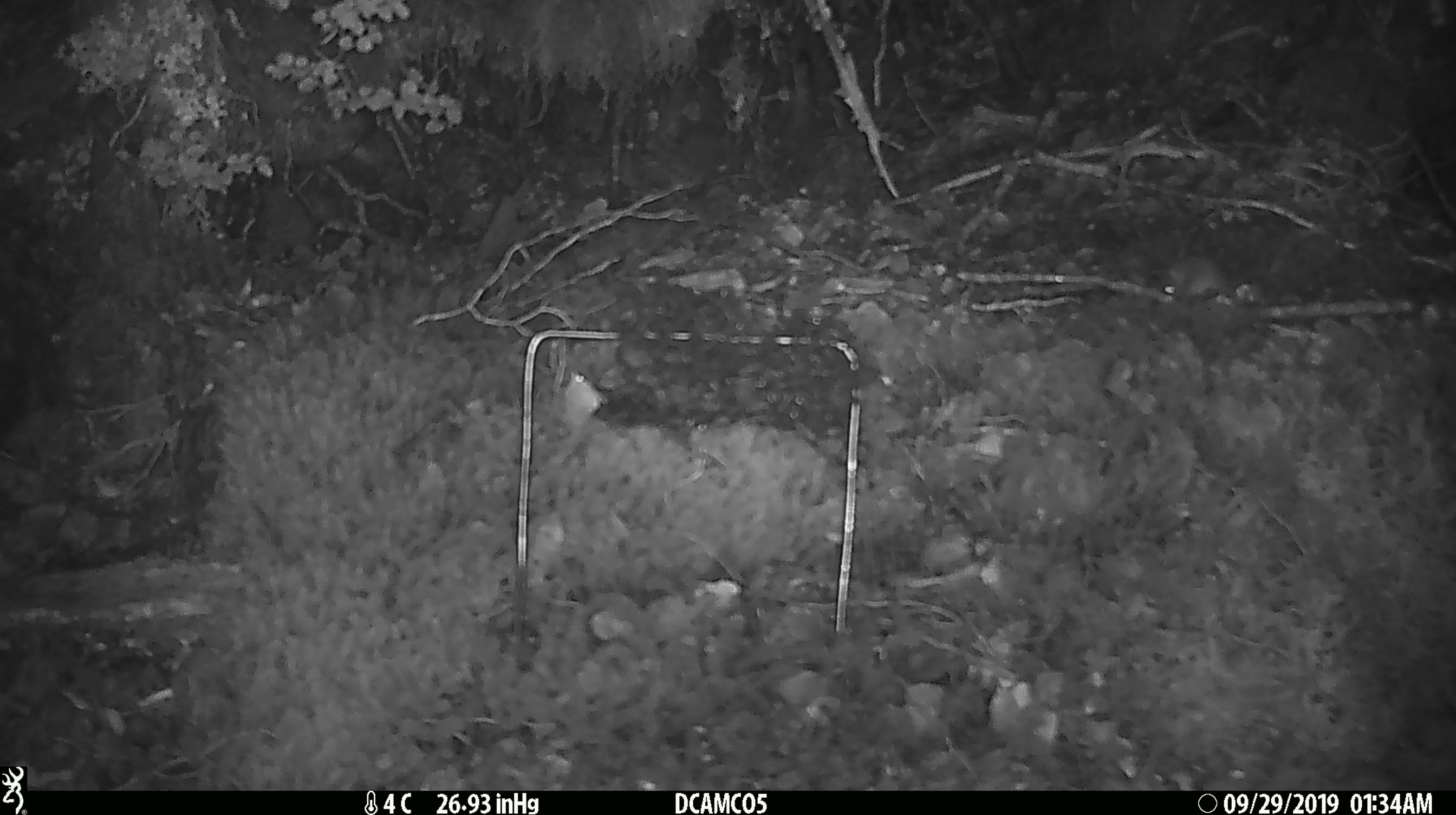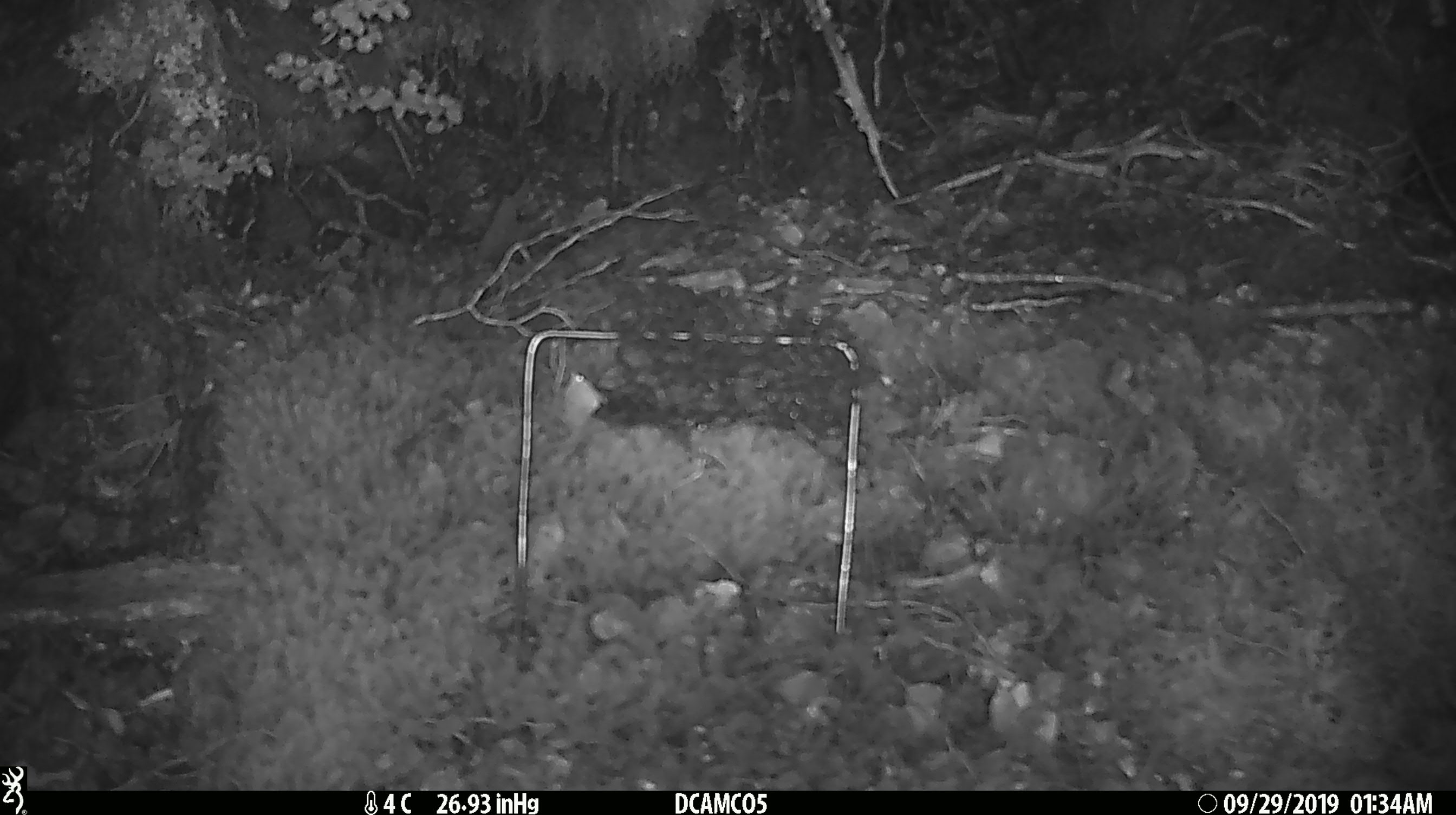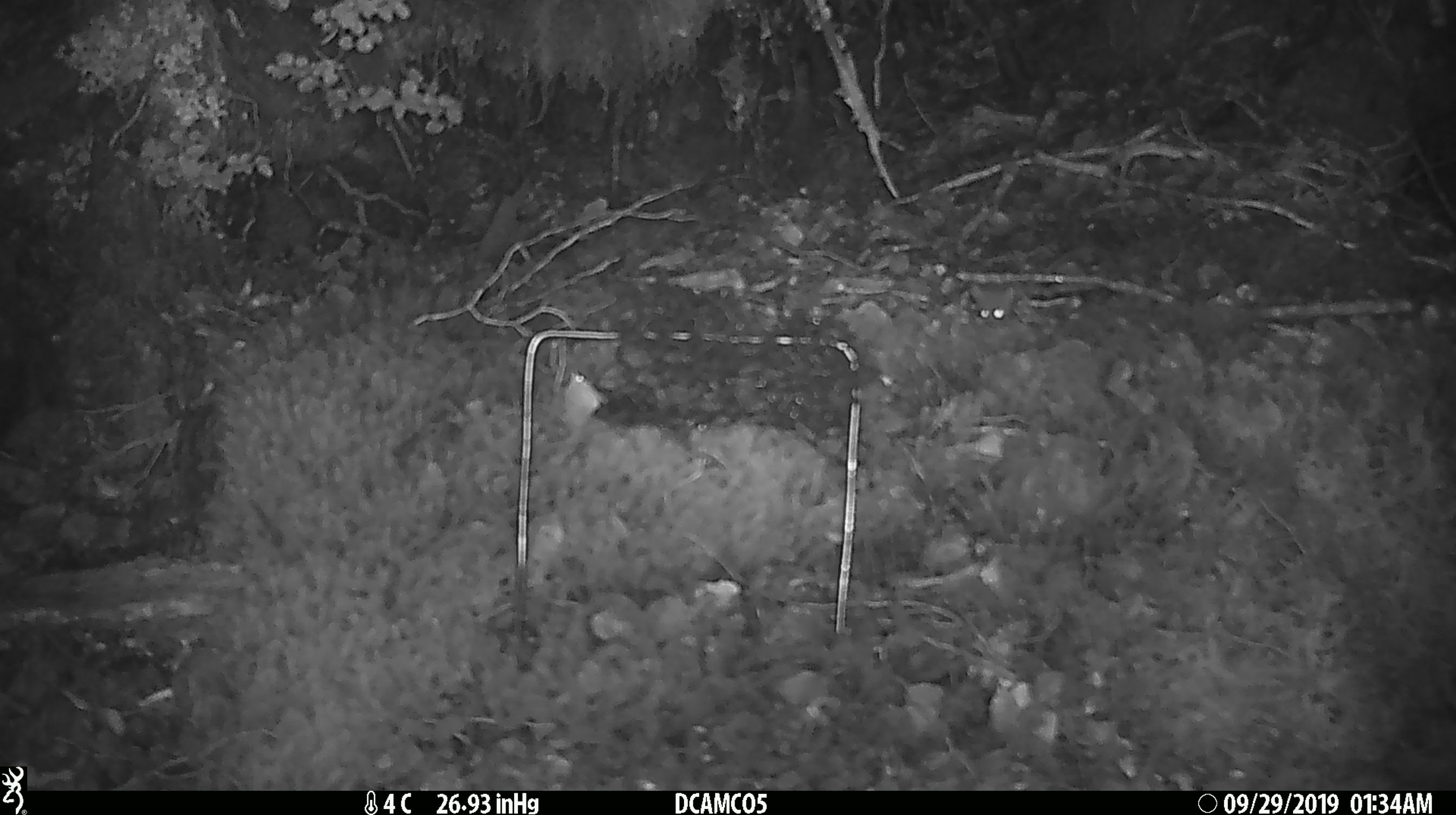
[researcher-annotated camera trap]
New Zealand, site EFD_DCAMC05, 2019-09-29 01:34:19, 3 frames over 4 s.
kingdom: Animalia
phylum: Chordata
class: Mammalia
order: Rodentia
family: Muridae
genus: Mus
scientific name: Mus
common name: mouse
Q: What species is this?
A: Mouse (Mus).